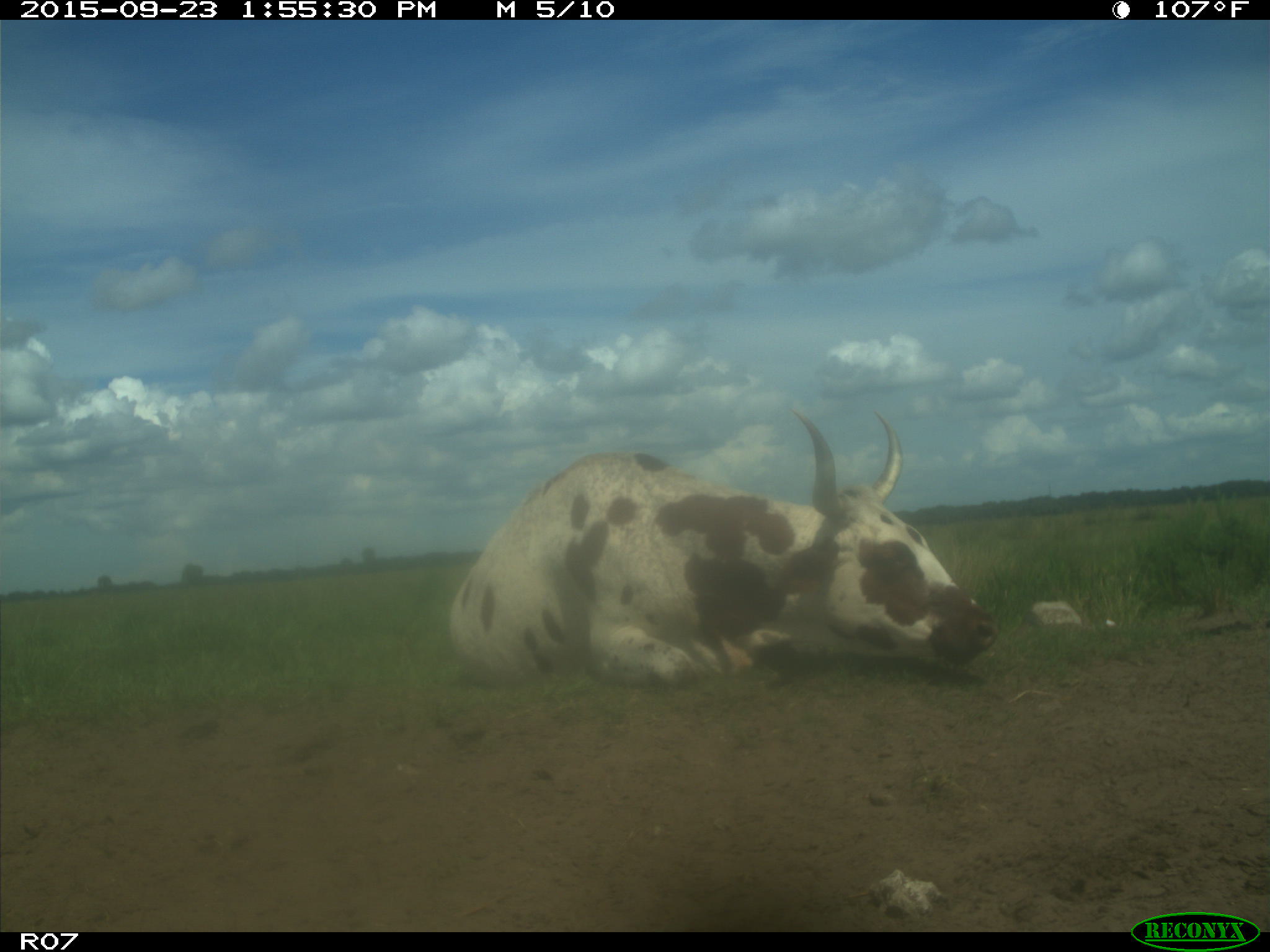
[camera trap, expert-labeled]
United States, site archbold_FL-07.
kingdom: Animalia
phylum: Chordata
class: Mammalia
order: Artiodactyla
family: Bovidae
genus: Bos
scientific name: Bos taurus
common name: domestic cow